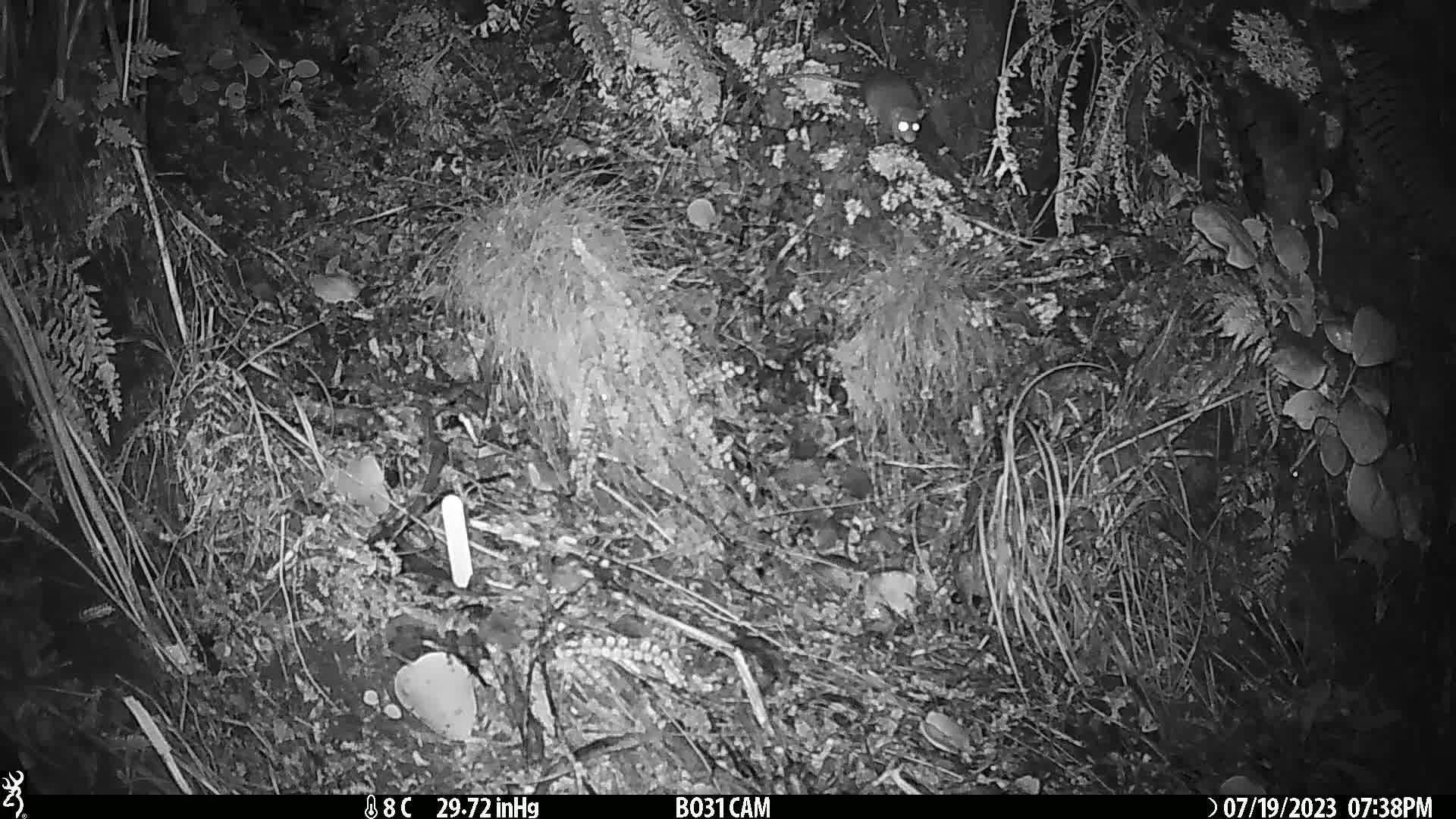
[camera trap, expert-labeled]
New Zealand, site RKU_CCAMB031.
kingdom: Animalia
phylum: Chordata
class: Mammalia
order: Rodentia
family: Muridae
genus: Rattus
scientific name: Rattus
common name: rat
Rat (Rattus).